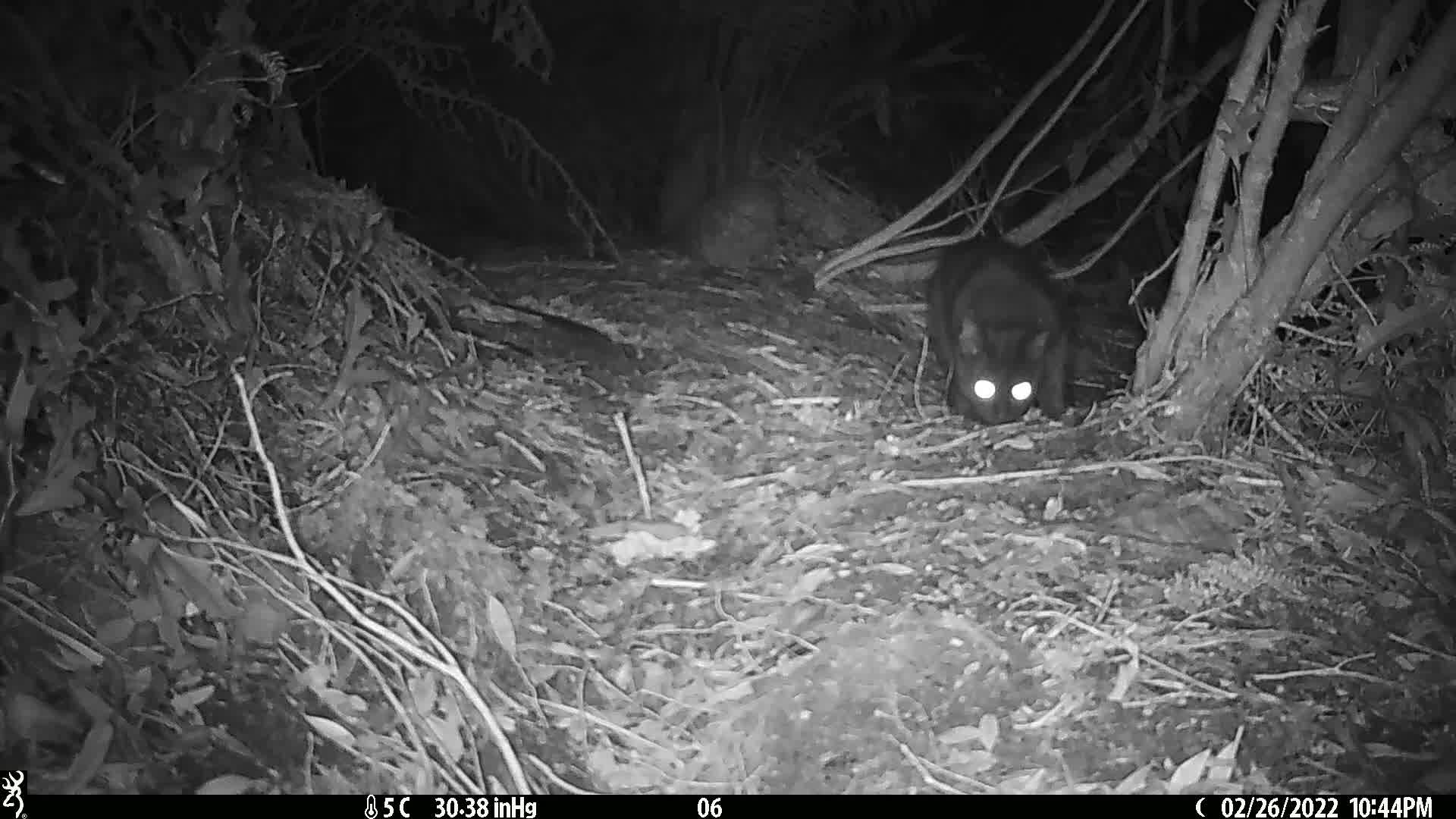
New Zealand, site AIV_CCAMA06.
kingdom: Animalia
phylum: Chordata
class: Mammalia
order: Carnivora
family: Felidae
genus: Felis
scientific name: Felis catus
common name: domestic cat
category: cat